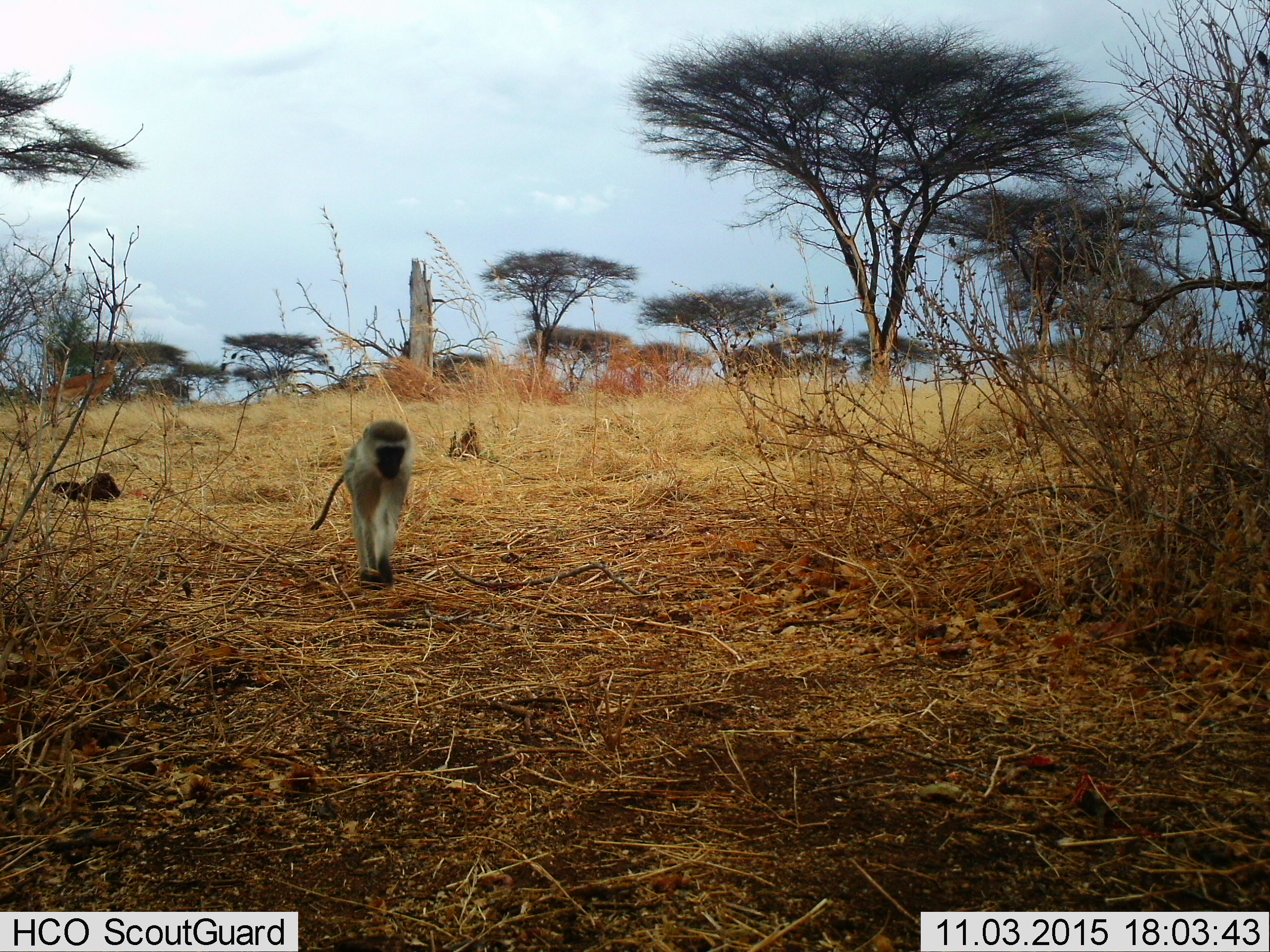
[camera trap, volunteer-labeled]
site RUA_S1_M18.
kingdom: Animalia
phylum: Chordata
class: Mammalia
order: Primates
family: Cercopithecidae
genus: Chlorocebus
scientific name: Chlorocebus pygerythrus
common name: vervet monkey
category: monkeyvervet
Monkeyvervet (vervet monkey) (Chlorocebus pygerythrus), count 1. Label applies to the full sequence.